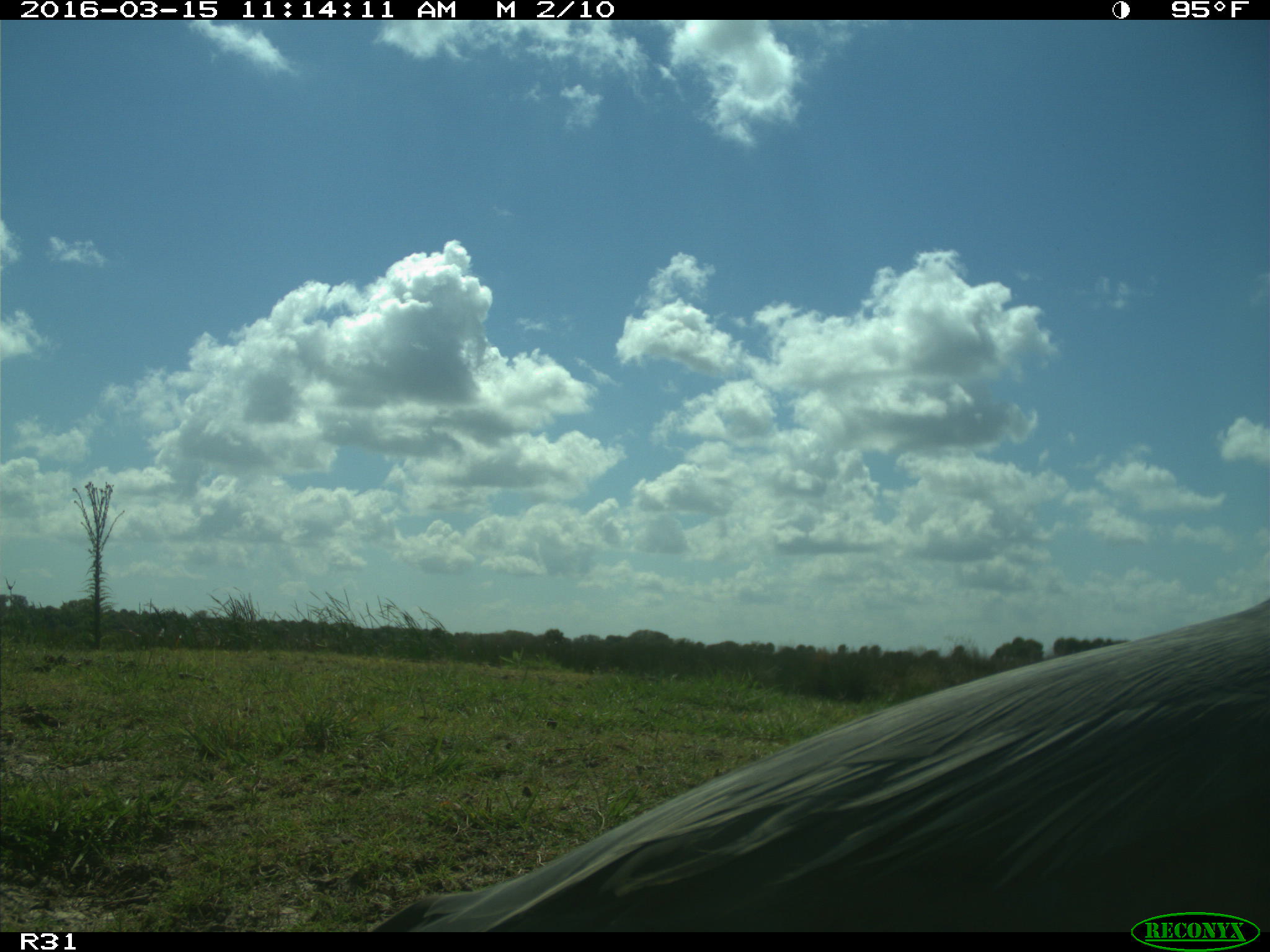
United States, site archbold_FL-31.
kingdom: Animalia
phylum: Chordata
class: Aves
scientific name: Aves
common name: birds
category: unidentified bird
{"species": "unidentified bird (birds) (Aves)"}